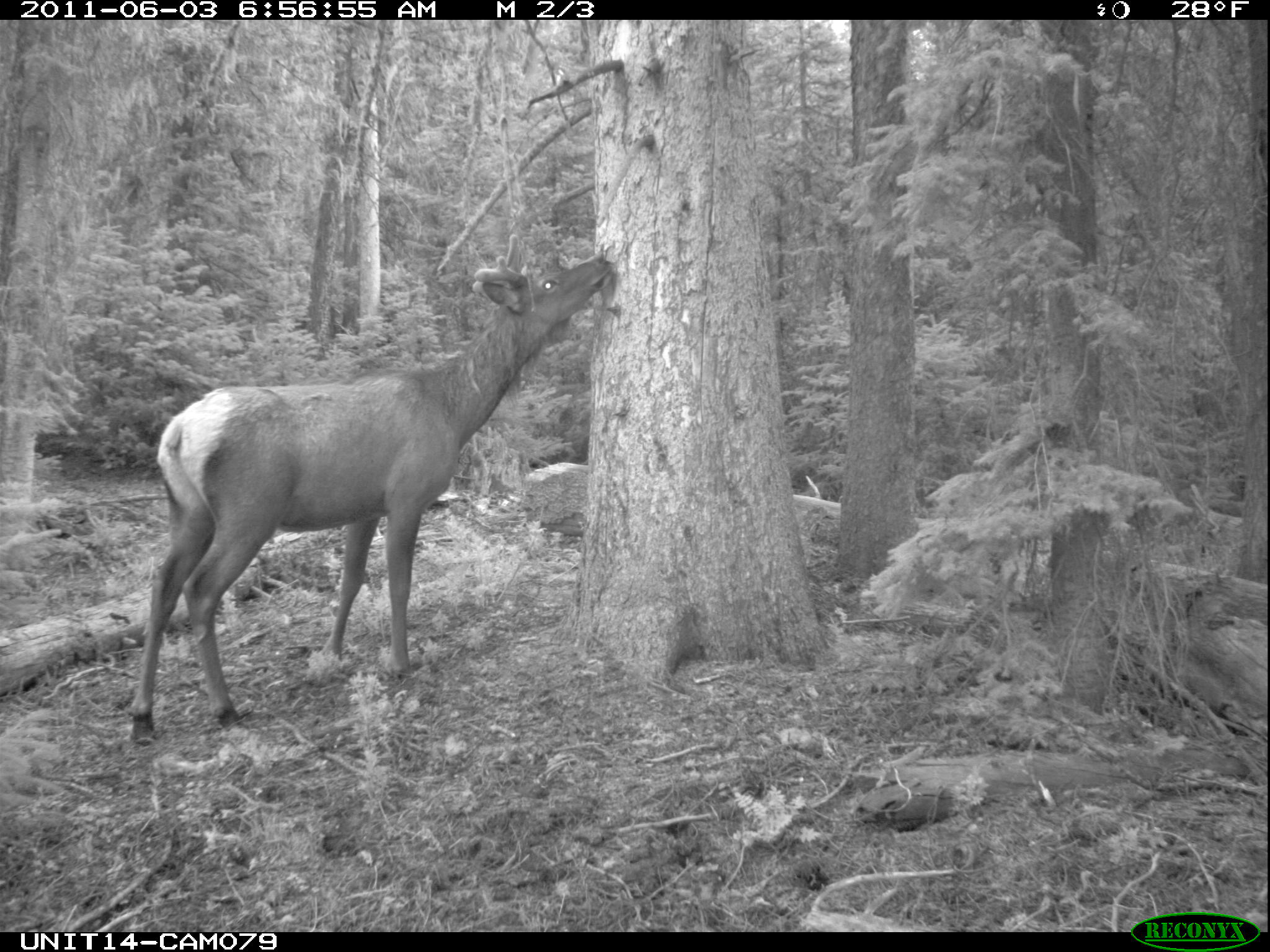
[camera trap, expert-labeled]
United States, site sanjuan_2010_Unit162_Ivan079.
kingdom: Animalia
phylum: Chordata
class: Mammalia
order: Artiodactyla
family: Cervidae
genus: Cervus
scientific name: Cervus elaphus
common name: red deer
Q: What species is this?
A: Cervus elaphus (red deer).